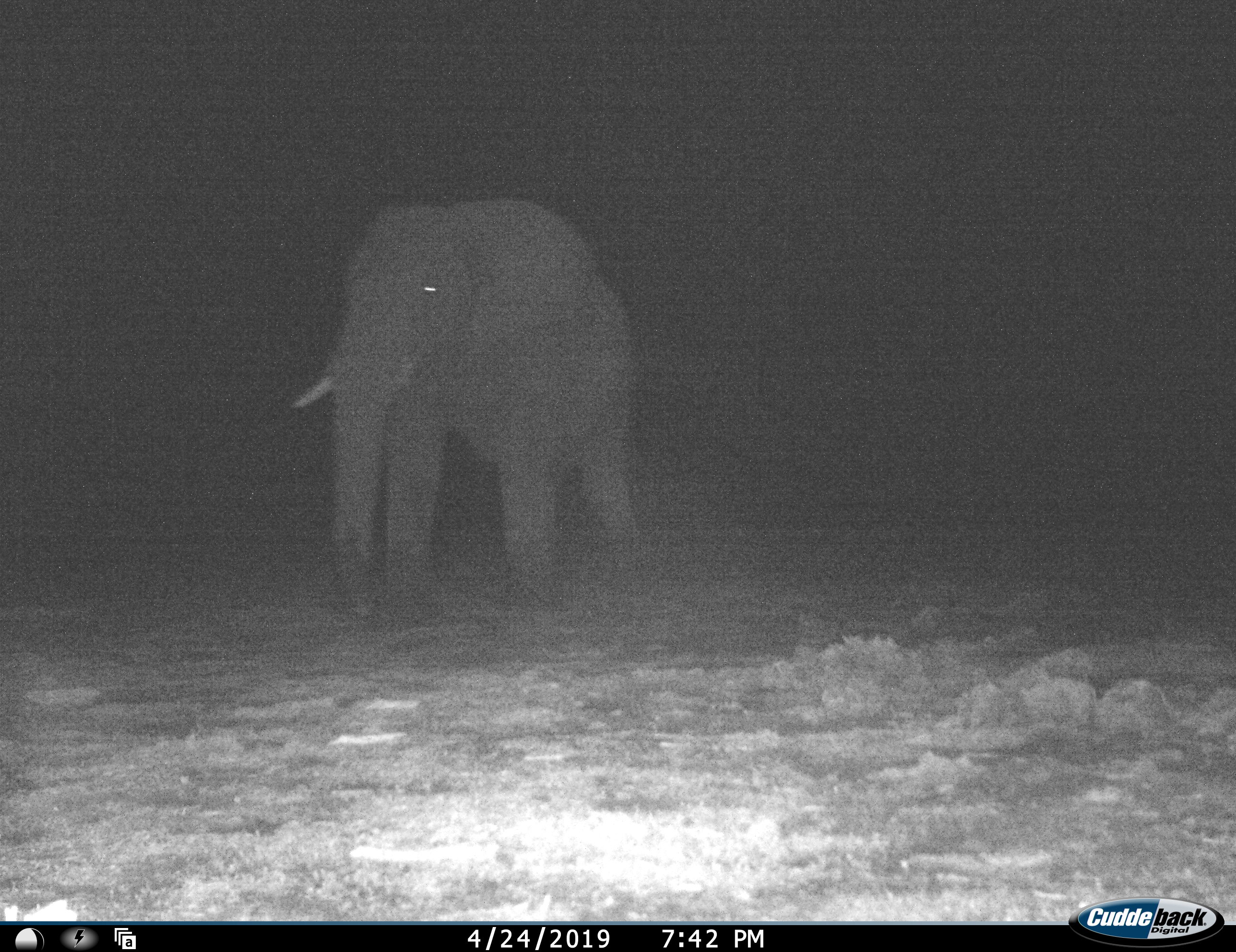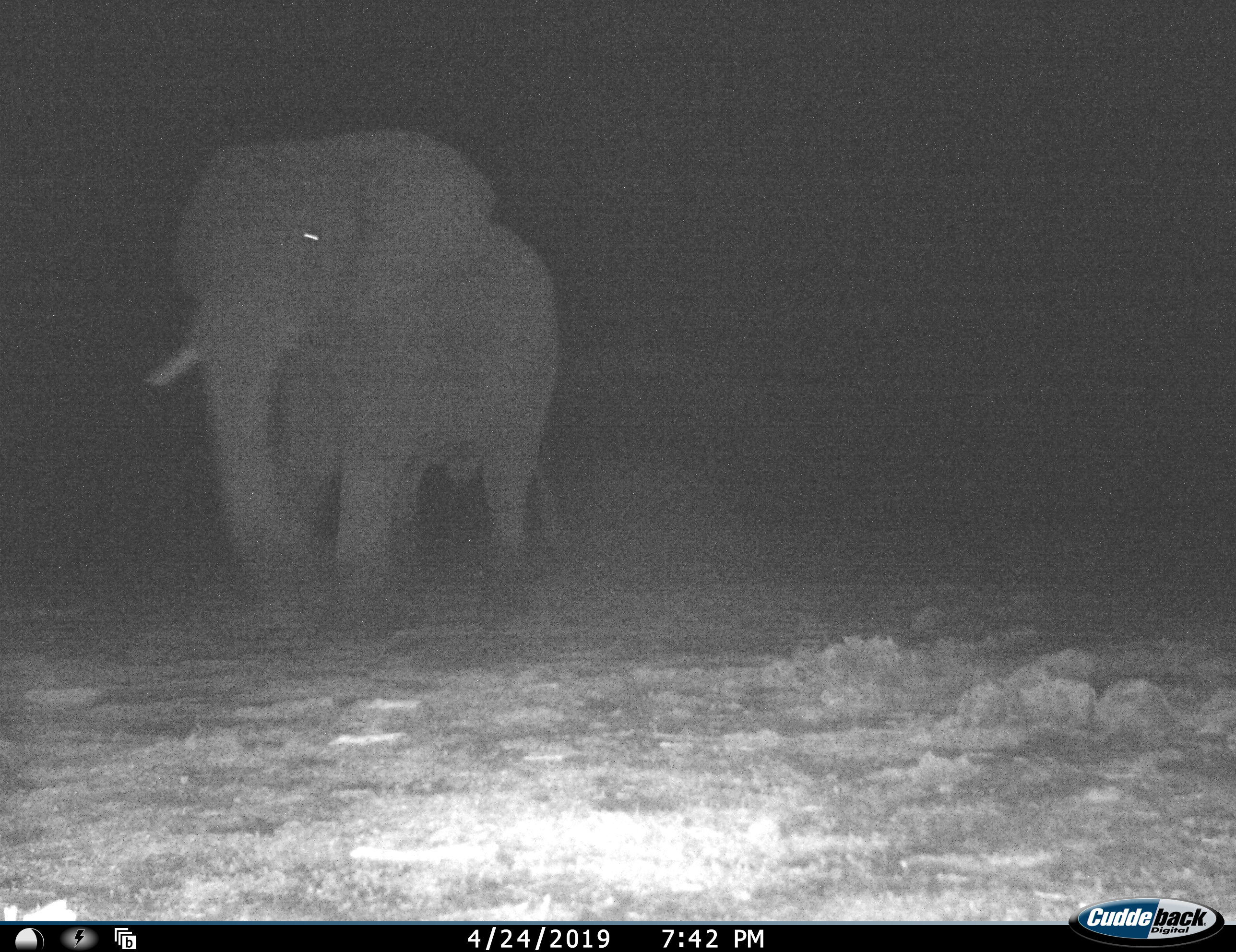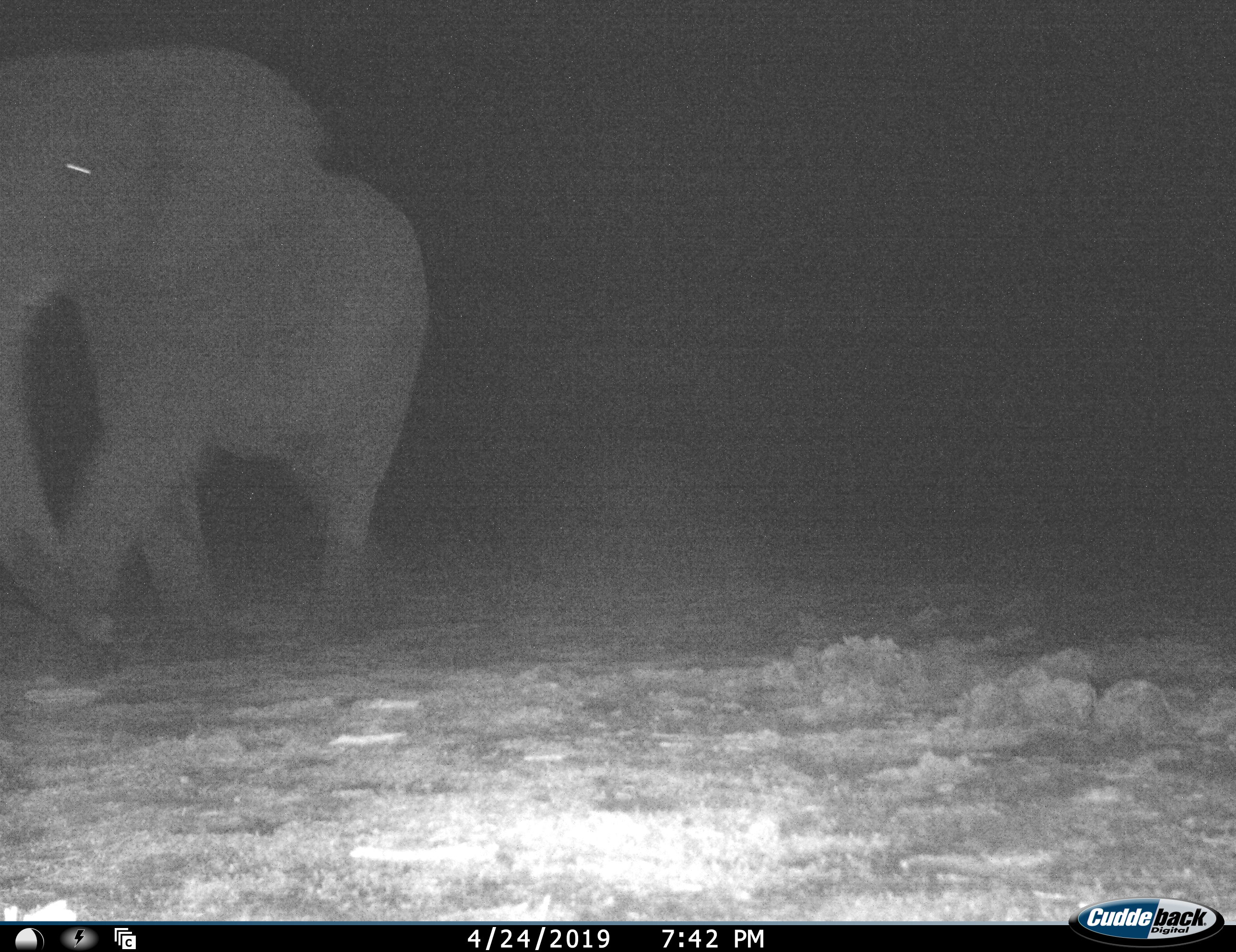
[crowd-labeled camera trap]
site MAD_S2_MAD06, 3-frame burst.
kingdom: Animalia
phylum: Chordata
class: Mammalia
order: Proboscidea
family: Elephantidae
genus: Loxodonta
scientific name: Loxodonta africana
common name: african bush elephant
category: elephant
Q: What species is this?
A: Elephant (african bush elephant) (Loxodonta africana).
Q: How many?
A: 1.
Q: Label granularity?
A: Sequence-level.